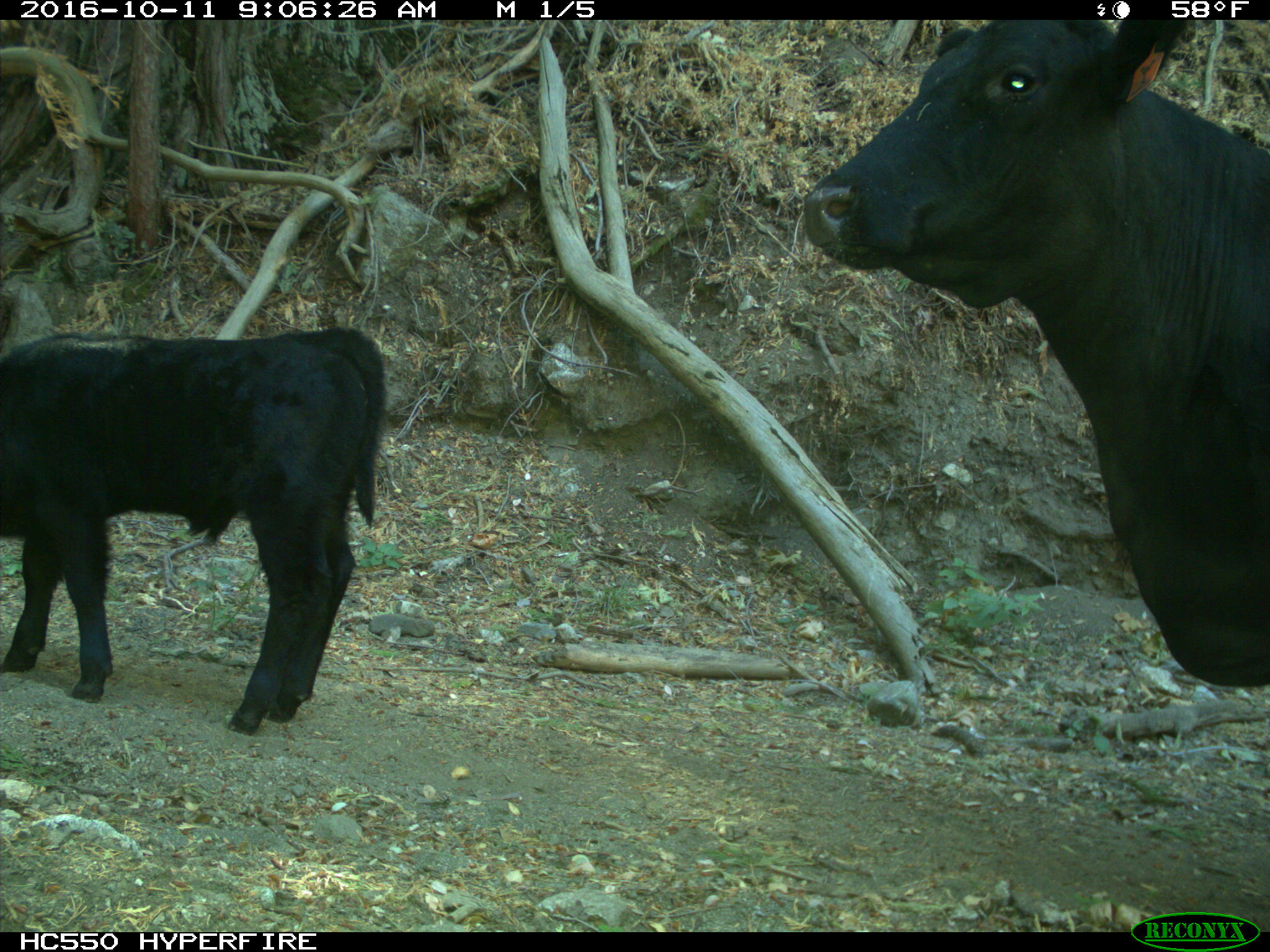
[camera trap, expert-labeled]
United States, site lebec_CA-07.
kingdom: Animalia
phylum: Chordata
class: Mammalia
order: Artiodactyla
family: Bovidae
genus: Bos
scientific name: Bos taurus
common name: domestic cow